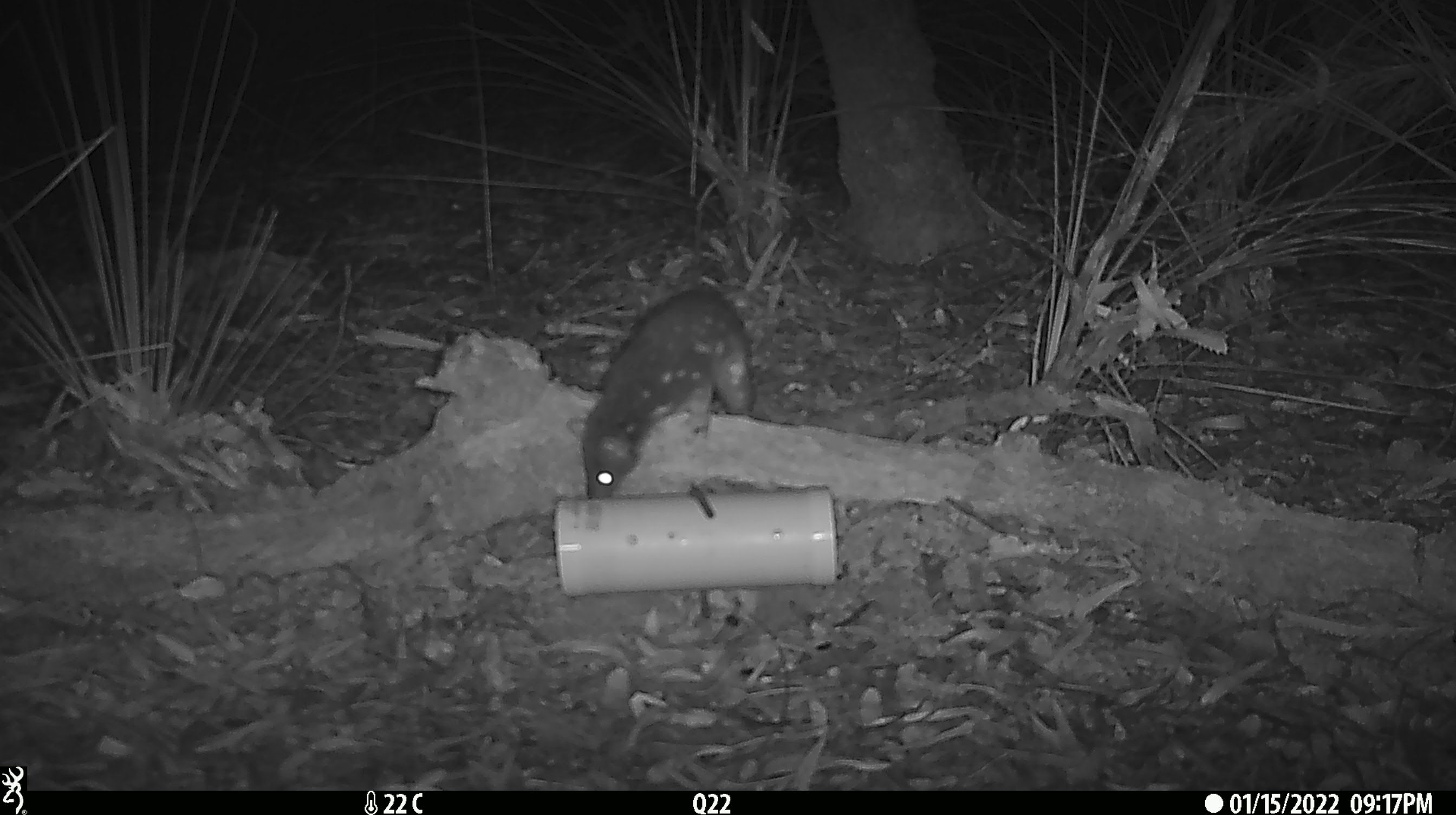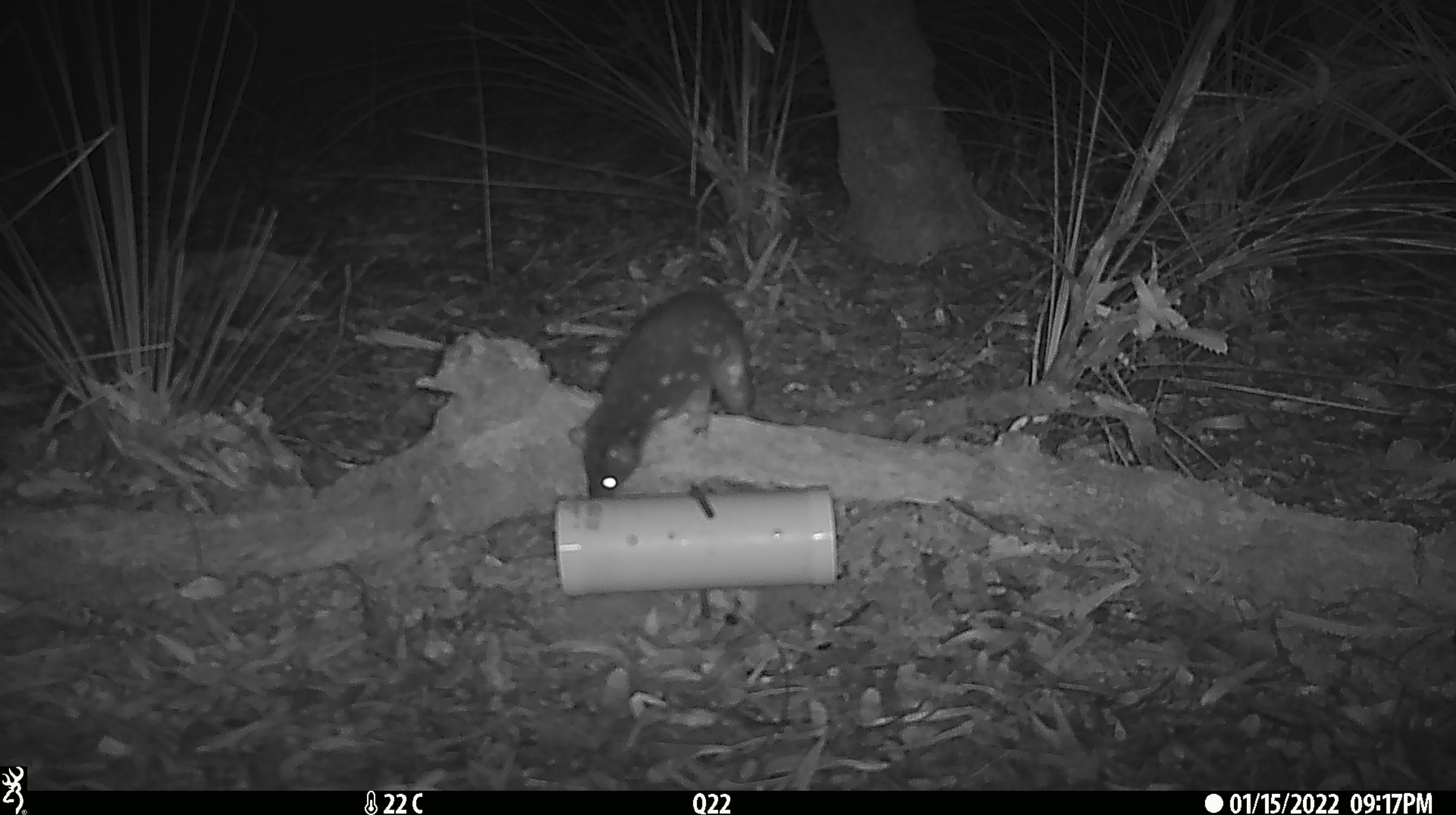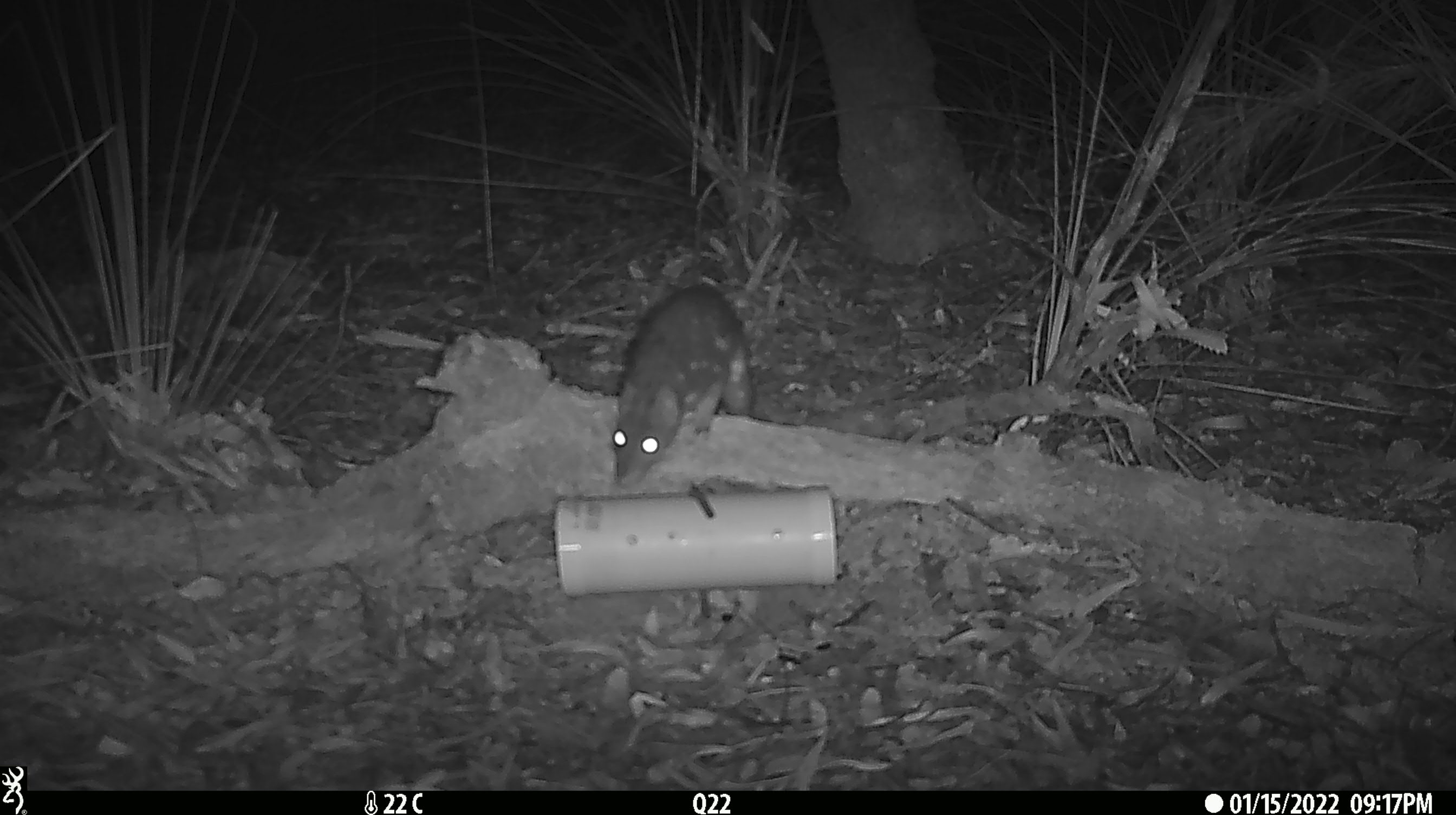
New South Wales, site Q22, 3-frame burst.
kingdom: Animalia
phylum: Chordata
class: Mammalia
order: Dasyuromorphia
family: Dasyuridae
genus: Dasyurus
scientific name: Dasyurus maculatus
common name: spotted-tailed quoll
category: quoll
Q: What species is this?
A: Quoll (spotted-tailed quoll) (Dasyurus maculatus).